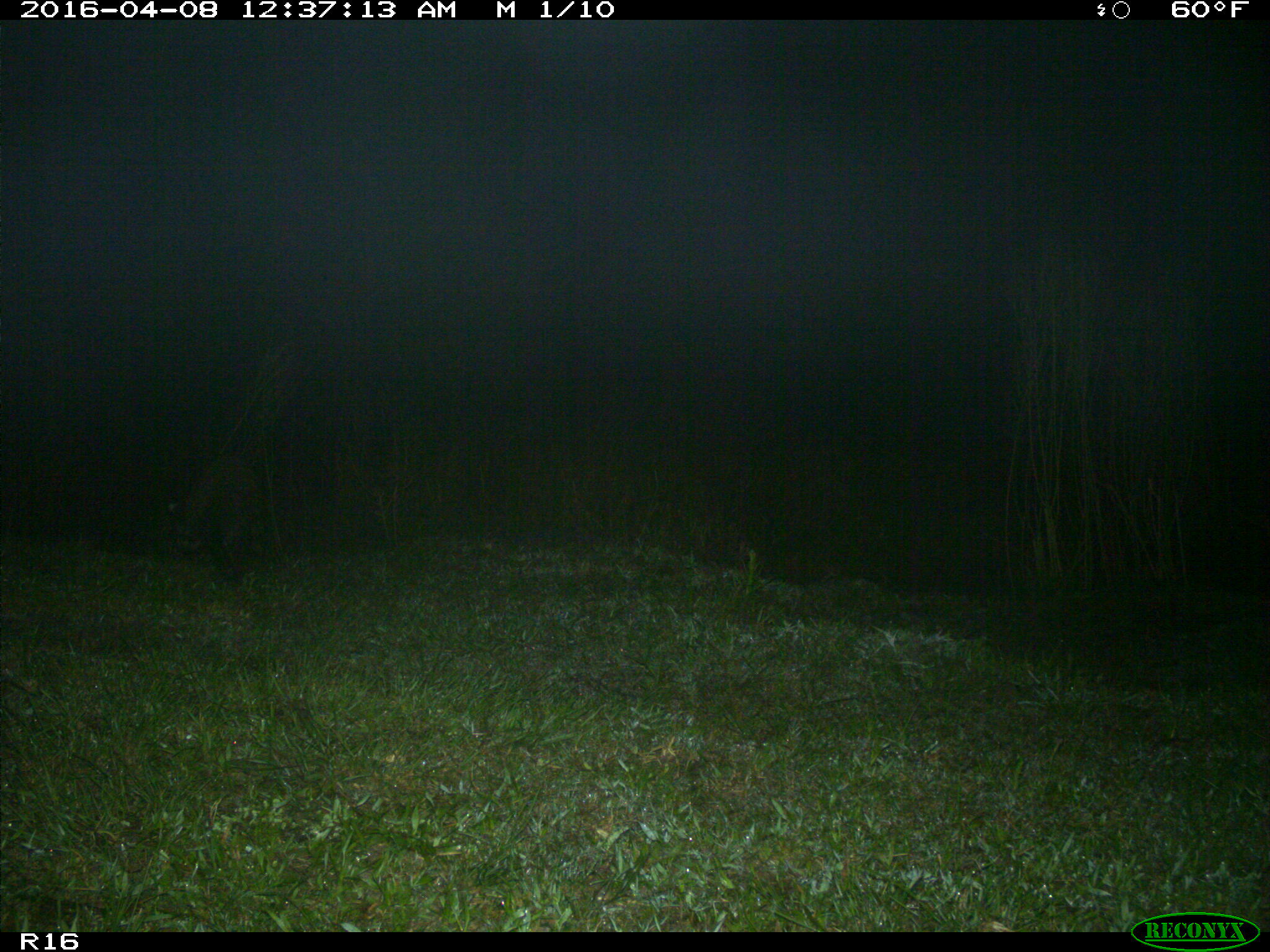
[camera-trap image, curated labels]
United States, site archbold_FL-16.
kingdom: Animalia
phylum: Chordata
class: Mammalia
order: Carnivora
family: Procyonidae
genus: Procyon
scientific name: Procyon lotor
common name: common raccoon